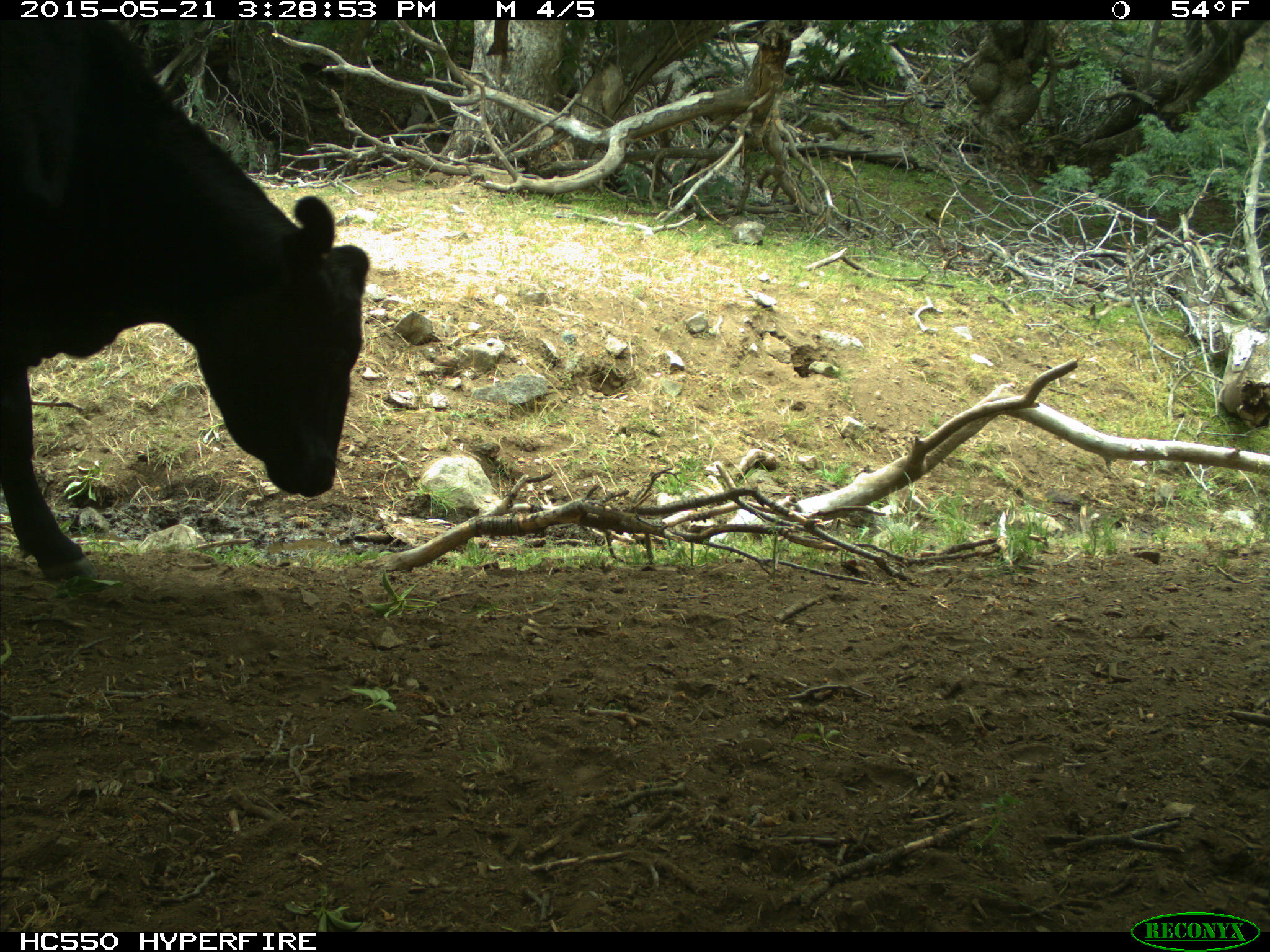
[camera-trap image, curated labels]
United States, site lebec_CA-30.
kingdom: Animalia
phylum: Chordata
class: Mammalia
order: Artiodactyla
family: Bovidae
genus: Bos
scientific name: Bos taurus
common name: domestic cow